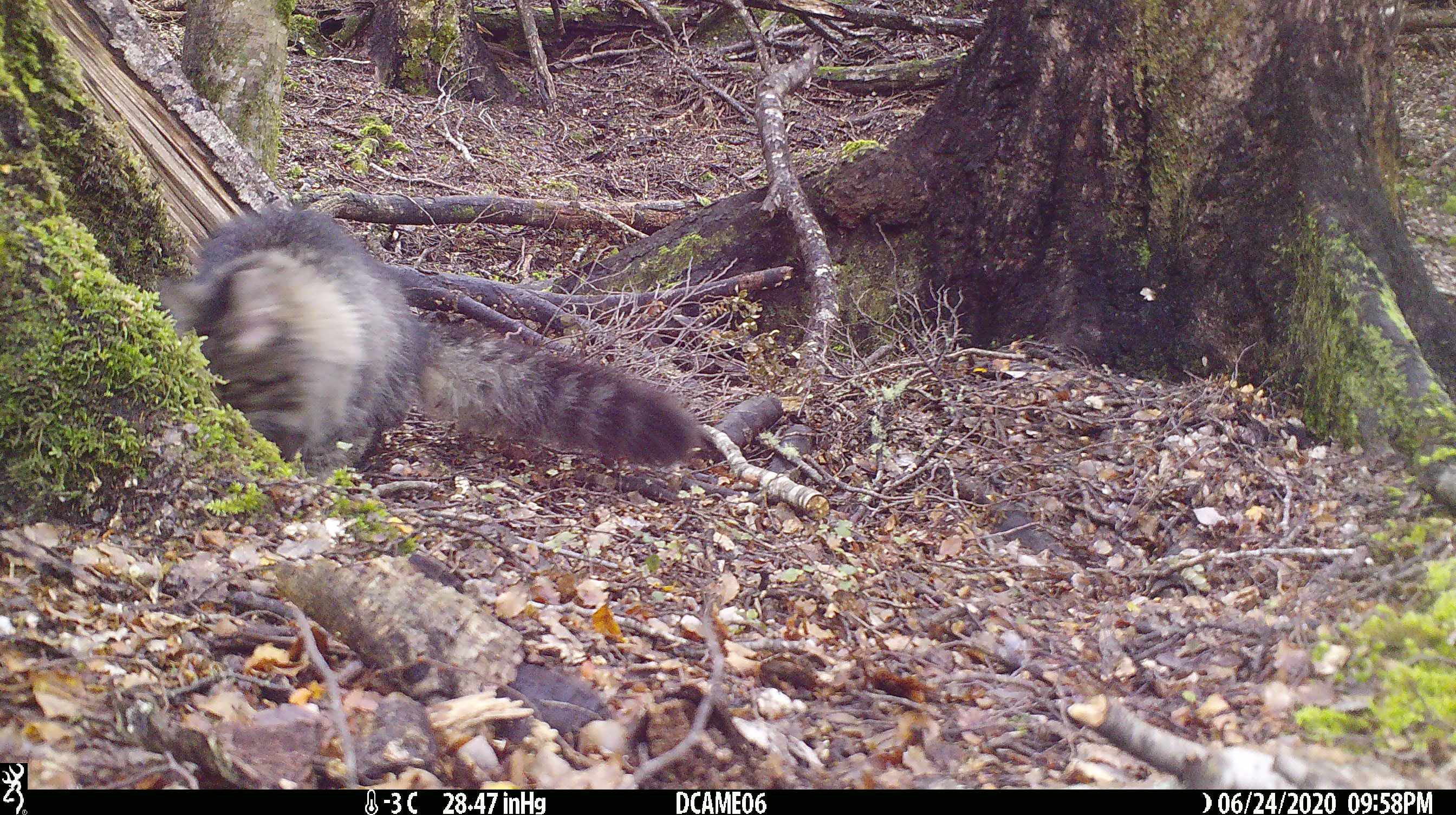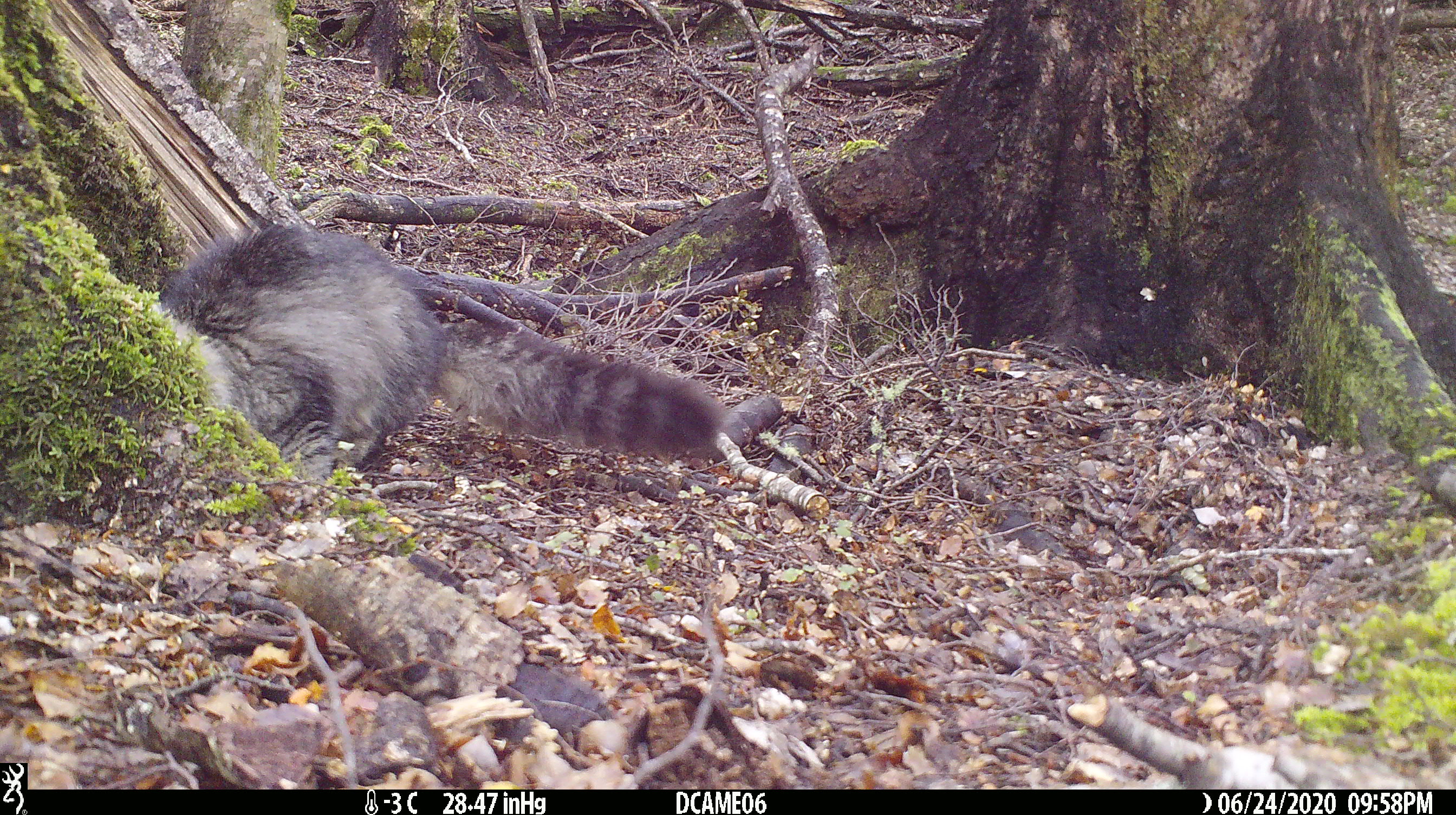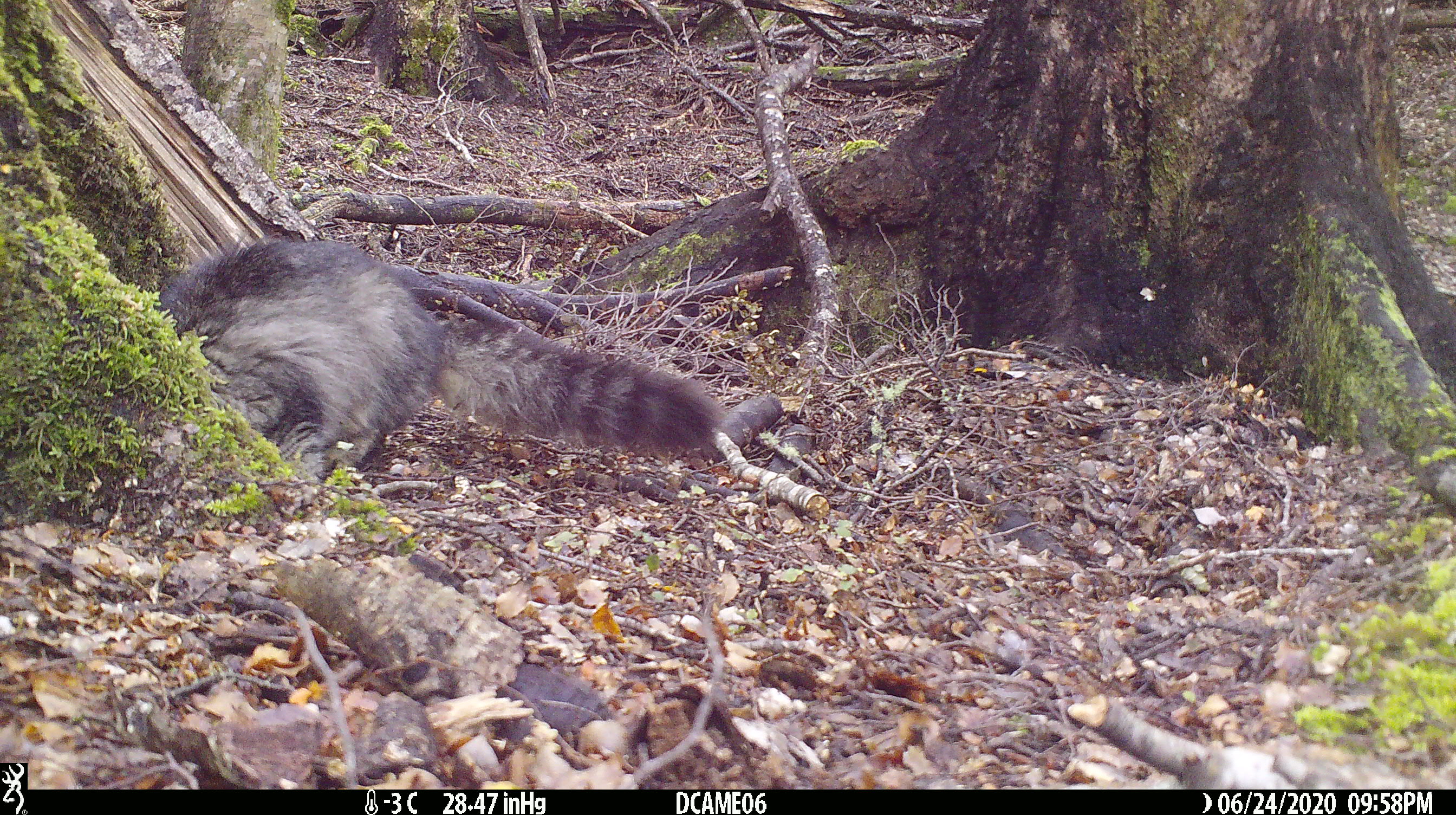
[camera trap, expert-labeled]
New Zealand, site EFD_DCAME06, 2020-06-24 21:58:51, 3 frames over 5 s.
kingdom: Animalia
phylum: Chordata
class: Mammalia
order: Carnivora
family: Felidae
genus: Felis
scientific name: Felis catus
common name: domestic cat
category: cat